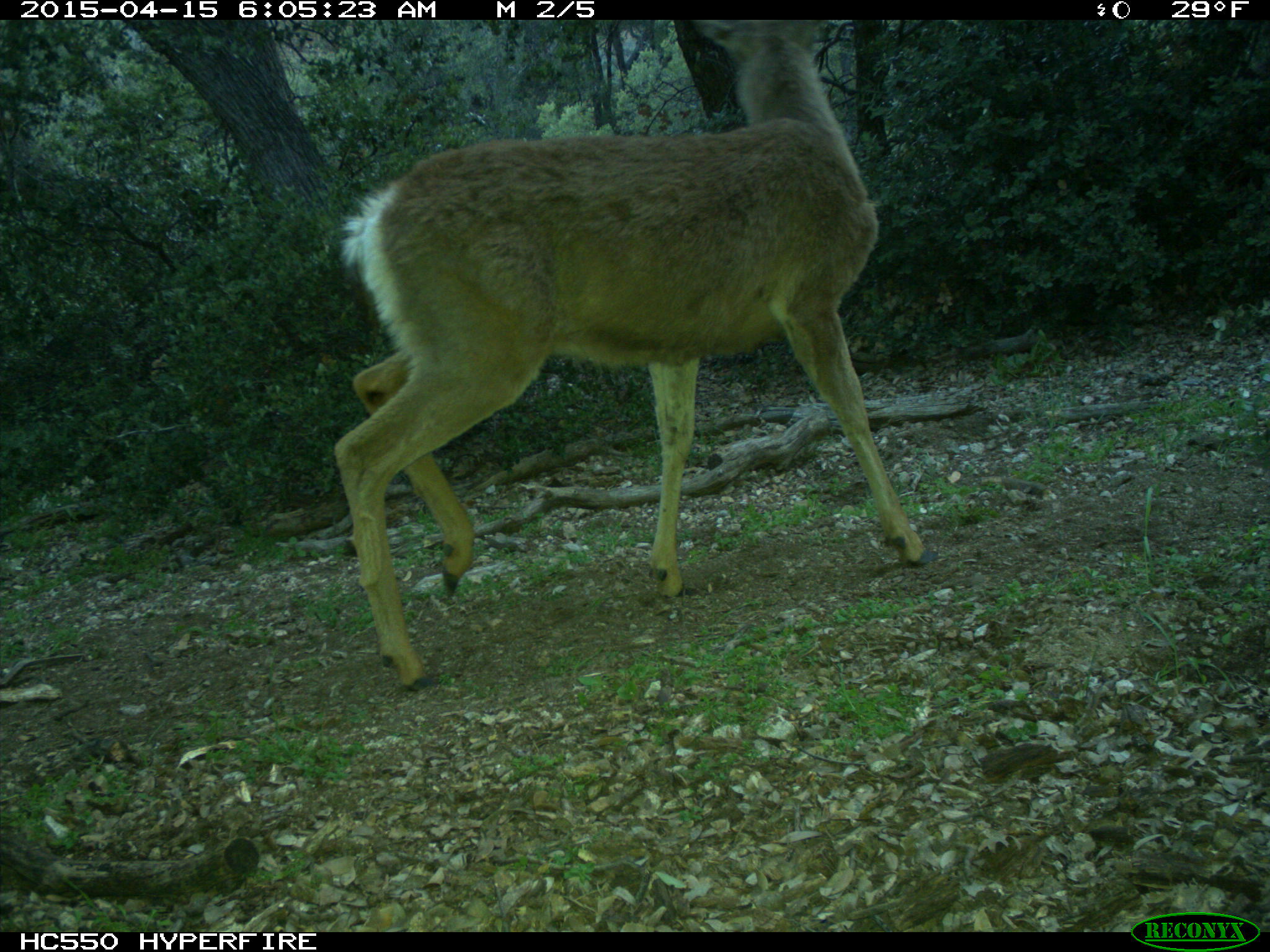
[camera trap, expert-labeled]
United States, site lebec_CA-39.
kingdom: Animalia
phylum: Chordata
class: Mammalia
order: Artiodactyla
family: Cervidae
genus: Odocoileus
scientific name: Odocoileus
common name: deer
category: unidentified deer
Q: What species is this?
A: Unidentified deer (deer) (Odocoileus).